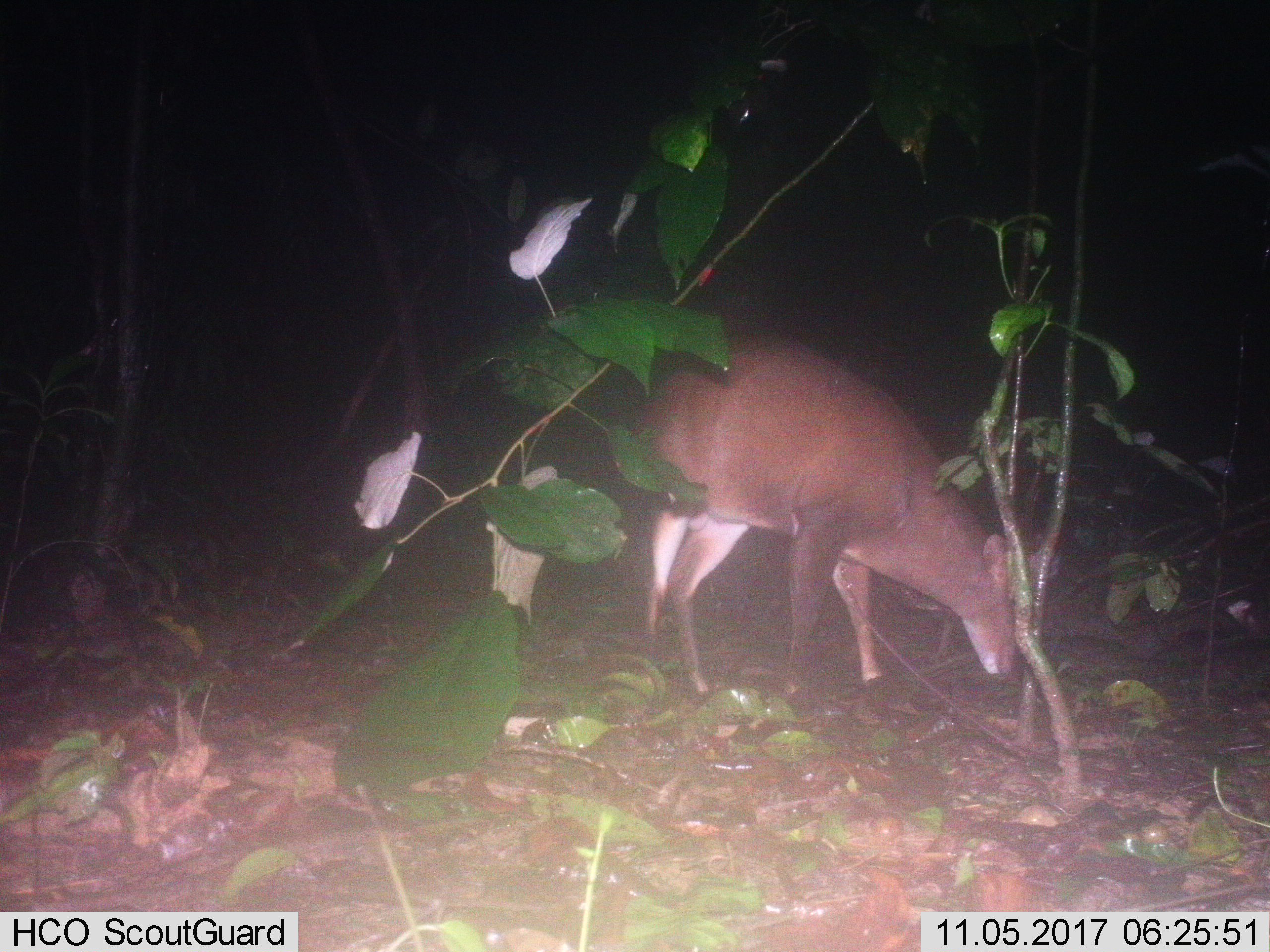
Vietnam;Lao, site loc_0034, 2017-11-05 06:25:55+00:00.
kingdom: Animalia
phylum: Chordata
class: Mammalia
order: Artiodactyla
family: Cervidae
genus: Muntiacus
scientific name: Muntiacus vuquangensis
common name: large-antlered muntjac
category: large antlered muntjac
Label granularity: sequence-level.